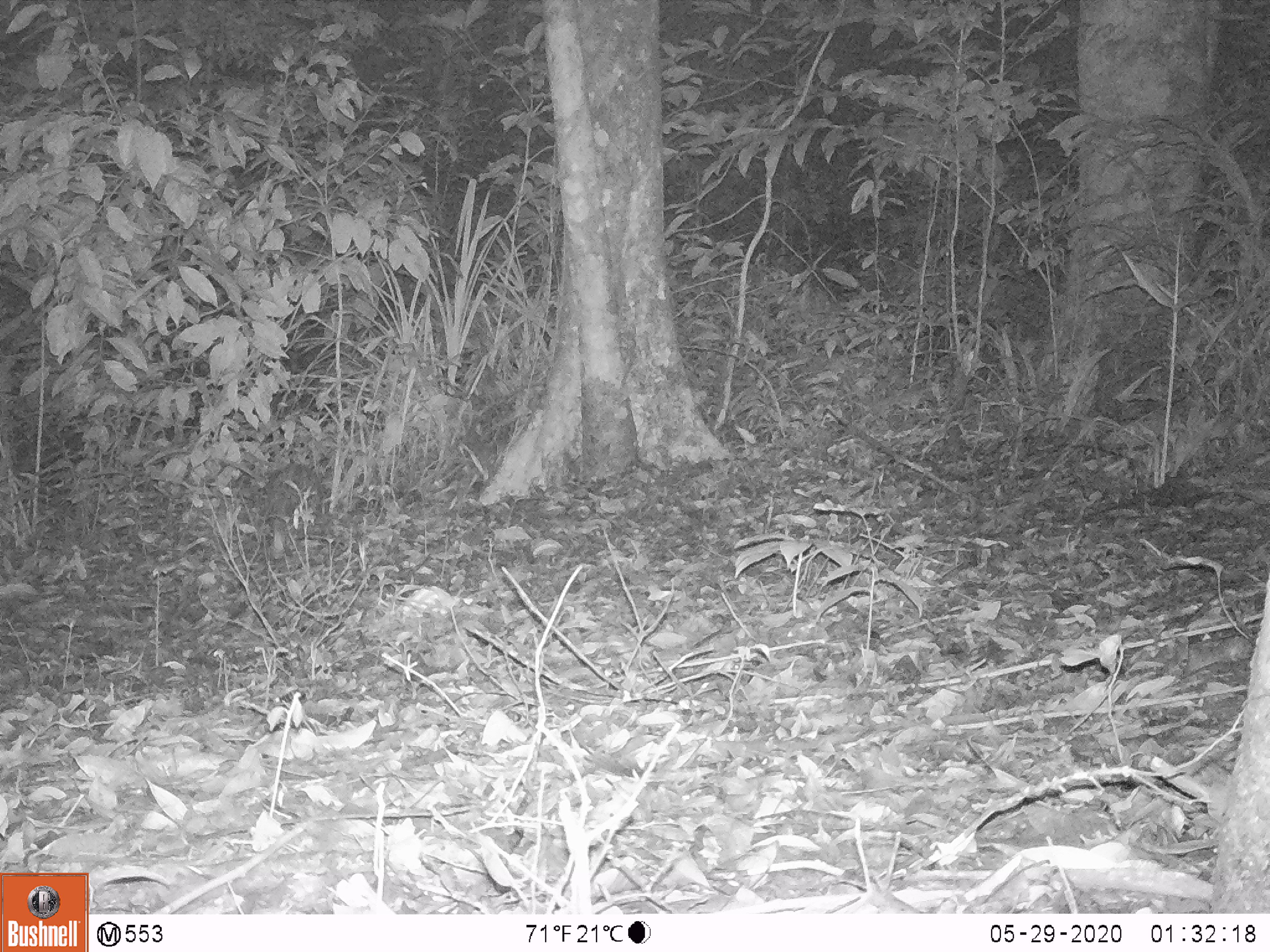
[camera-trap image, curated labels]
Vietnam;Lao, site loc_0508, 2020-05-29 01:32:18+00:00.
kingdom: Animalia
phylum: Chordata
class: Mammalia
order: Rodentia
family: Hystricidae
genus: Atherurus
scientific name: Atherurus macrourus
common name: asiatic brush-tailed porcupine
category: asiatic brush tailed porcupine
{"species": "asiatic brush tailed porcupine (asiatic brush-tailed porcupine) (Atherurus macrourus)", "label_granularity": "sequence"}